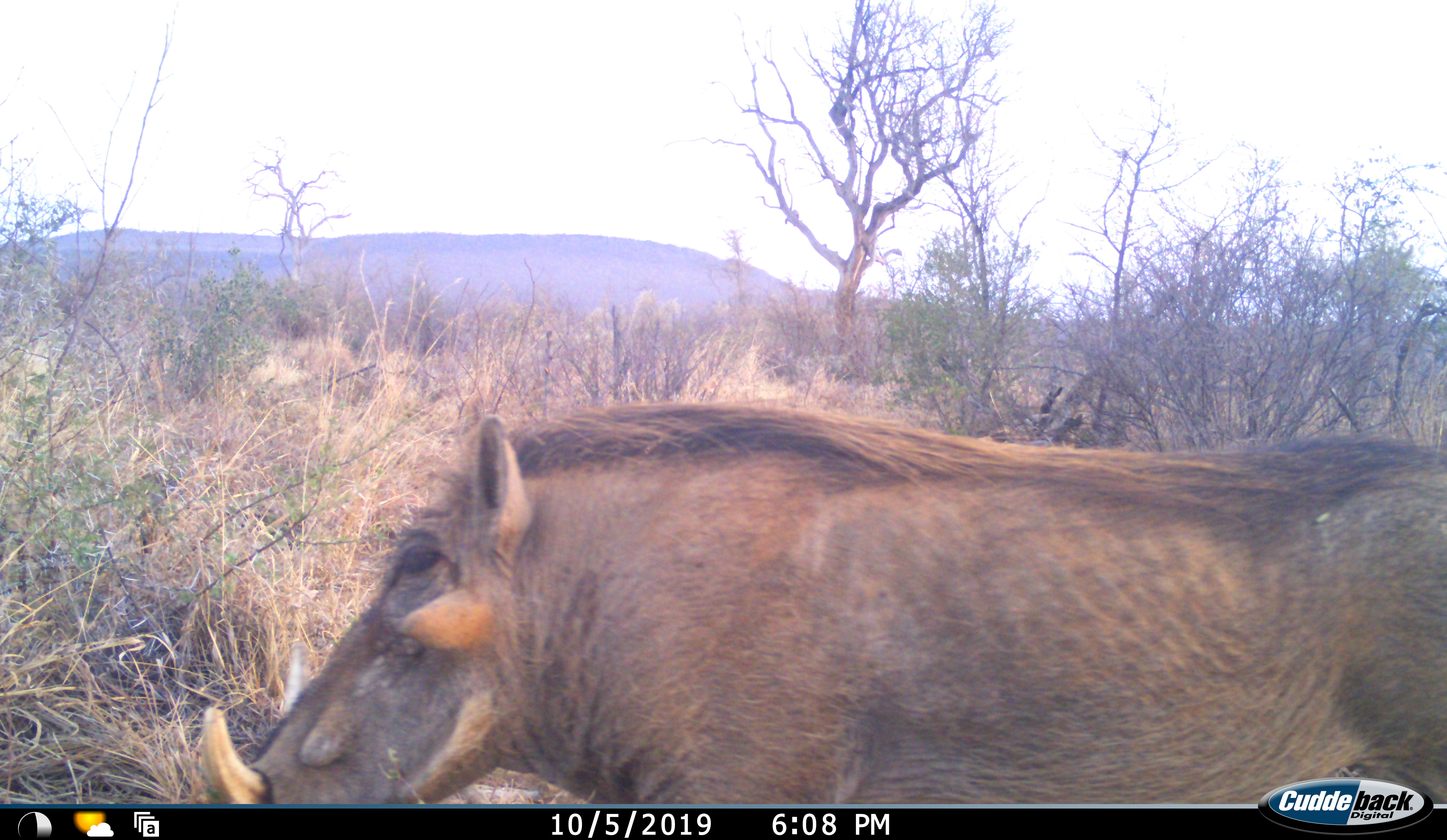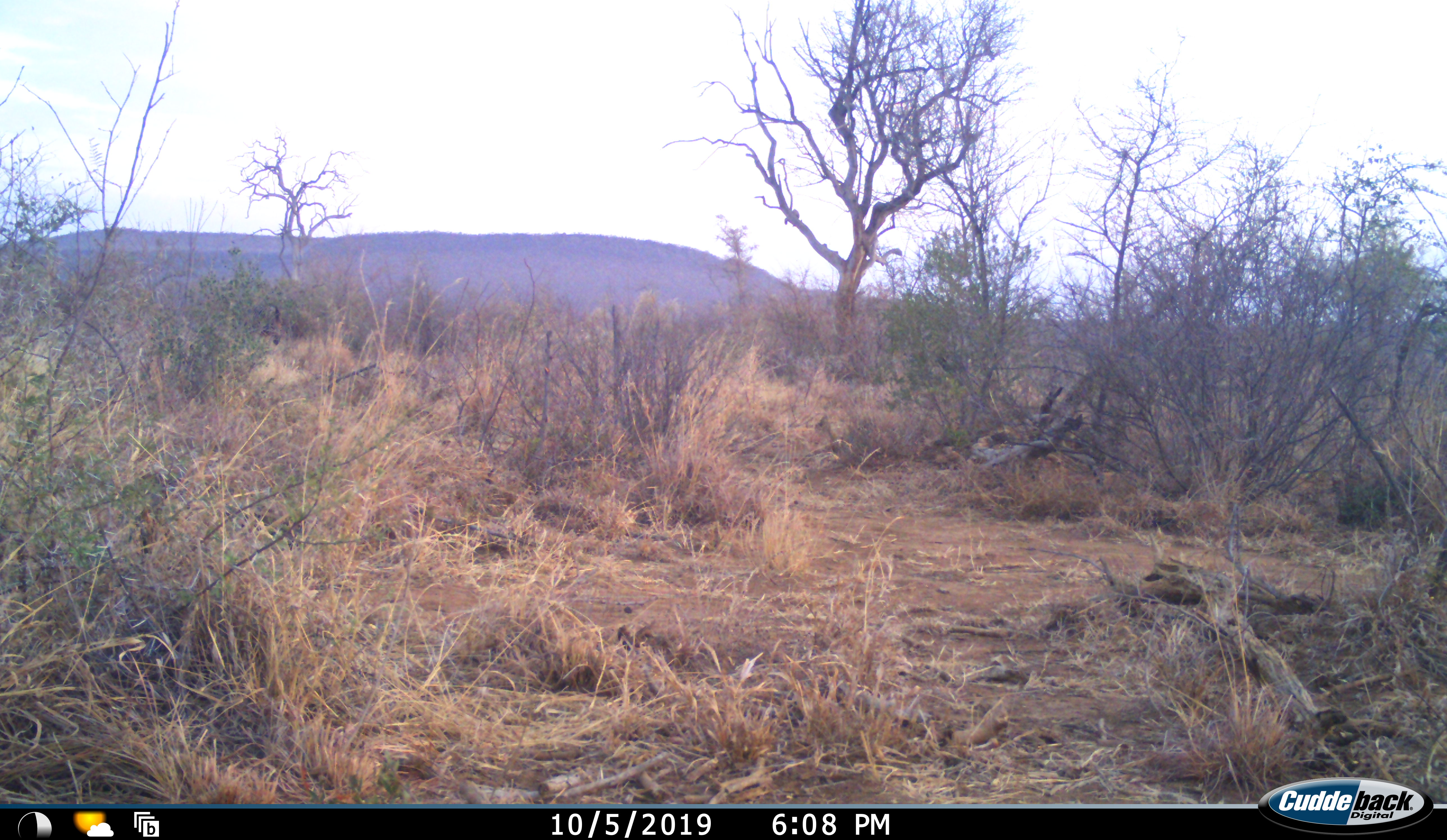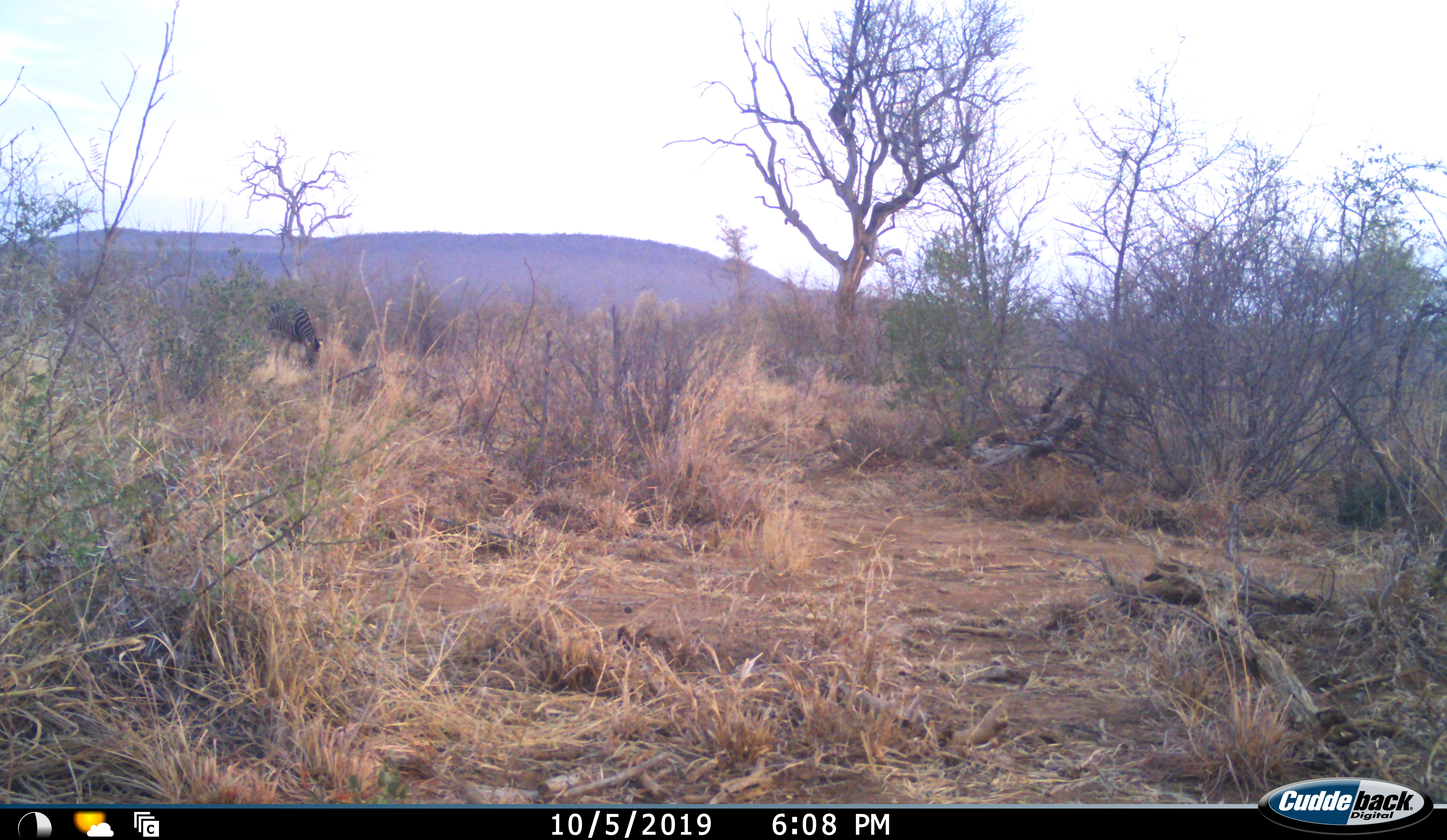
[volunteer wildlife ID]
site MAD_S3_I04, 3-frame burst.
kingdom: Animalia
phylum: Chordata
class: Mammalia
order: Artiodactyla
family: Suidae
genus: Phacochoerus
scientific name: Phacochoerus africanus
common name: warthog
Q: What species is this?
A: Warthog (Phacochoerus africanus).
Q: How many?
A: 1.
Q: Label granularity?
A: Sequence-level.